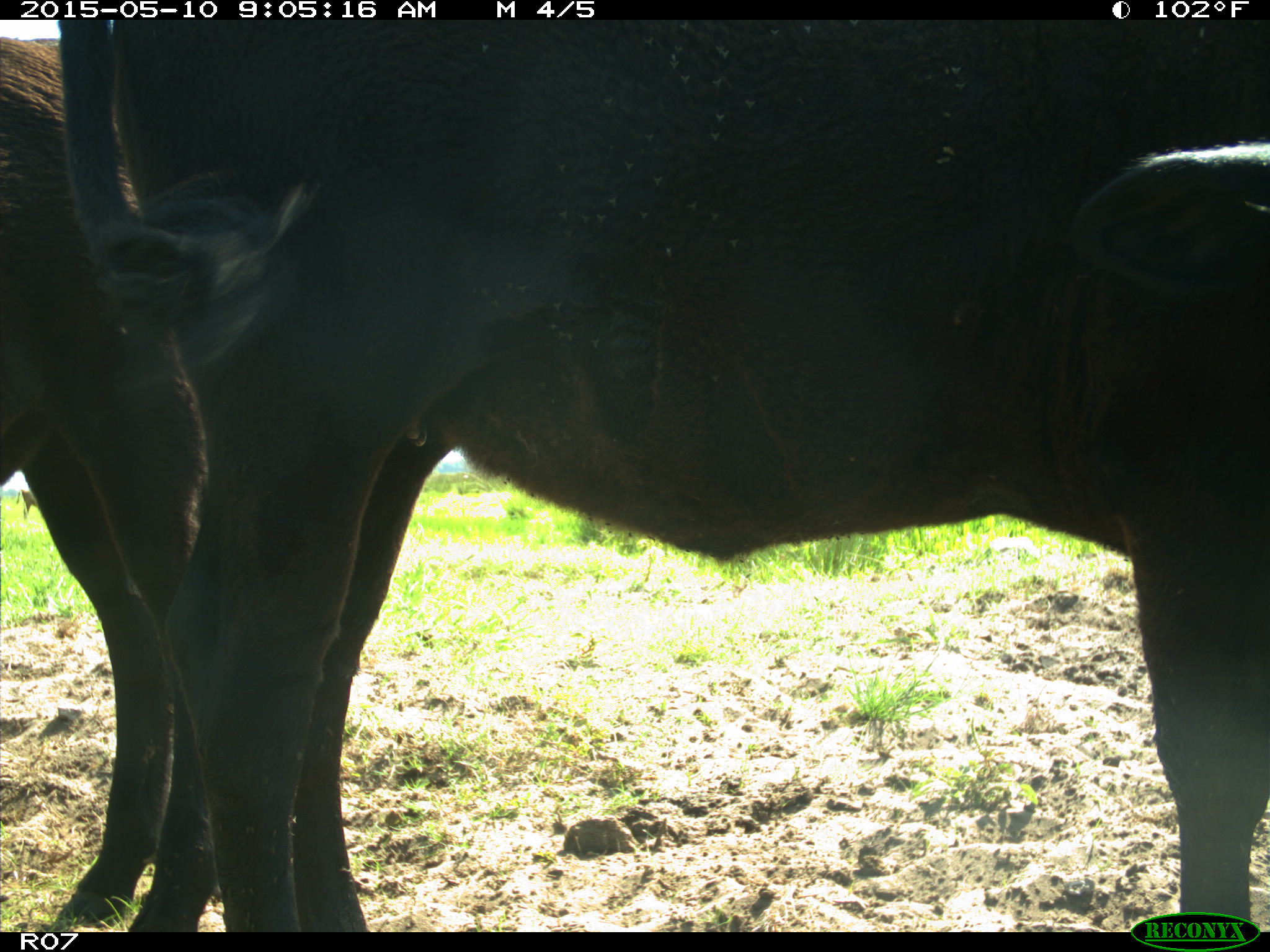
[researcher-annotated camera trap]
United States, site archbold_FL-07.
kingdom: Animalia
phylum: Chordata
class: Mammalia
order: Artiodactyla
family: Bovidae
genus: Bos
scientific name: Bos taurus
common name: domestic cow